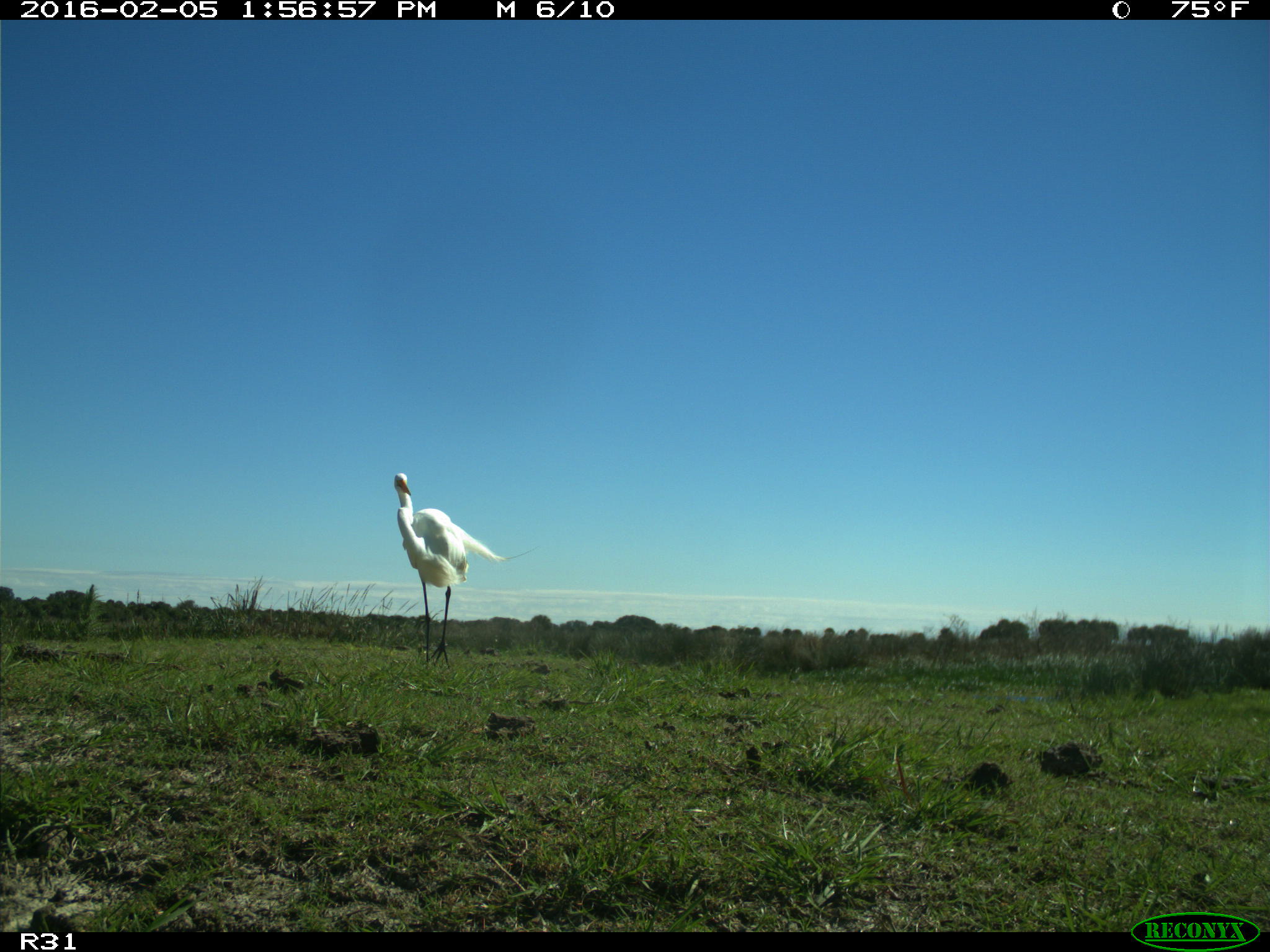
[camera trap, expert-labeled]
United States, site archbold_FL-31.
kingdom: Animalia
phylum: Chordata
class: Aves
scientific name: Aves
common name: birds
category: unidentified bird